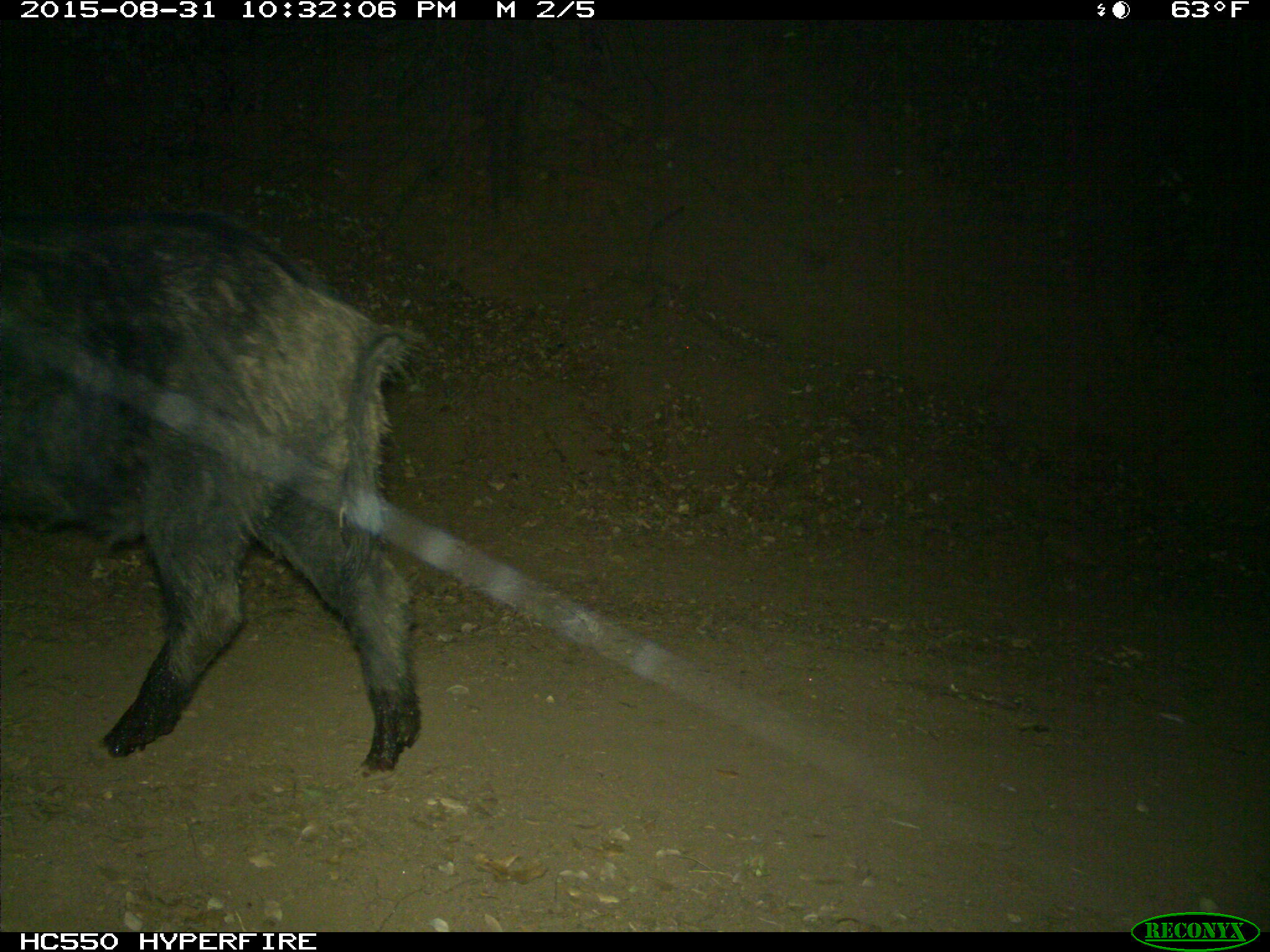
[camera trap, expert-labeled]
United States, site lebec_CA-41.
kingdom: Animalia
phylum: Chordata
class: Mammalia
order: Artiodactyla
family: Suidae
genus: Sus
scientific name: Sus scrofa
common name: wild boar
Sus scrofa (wild boar).